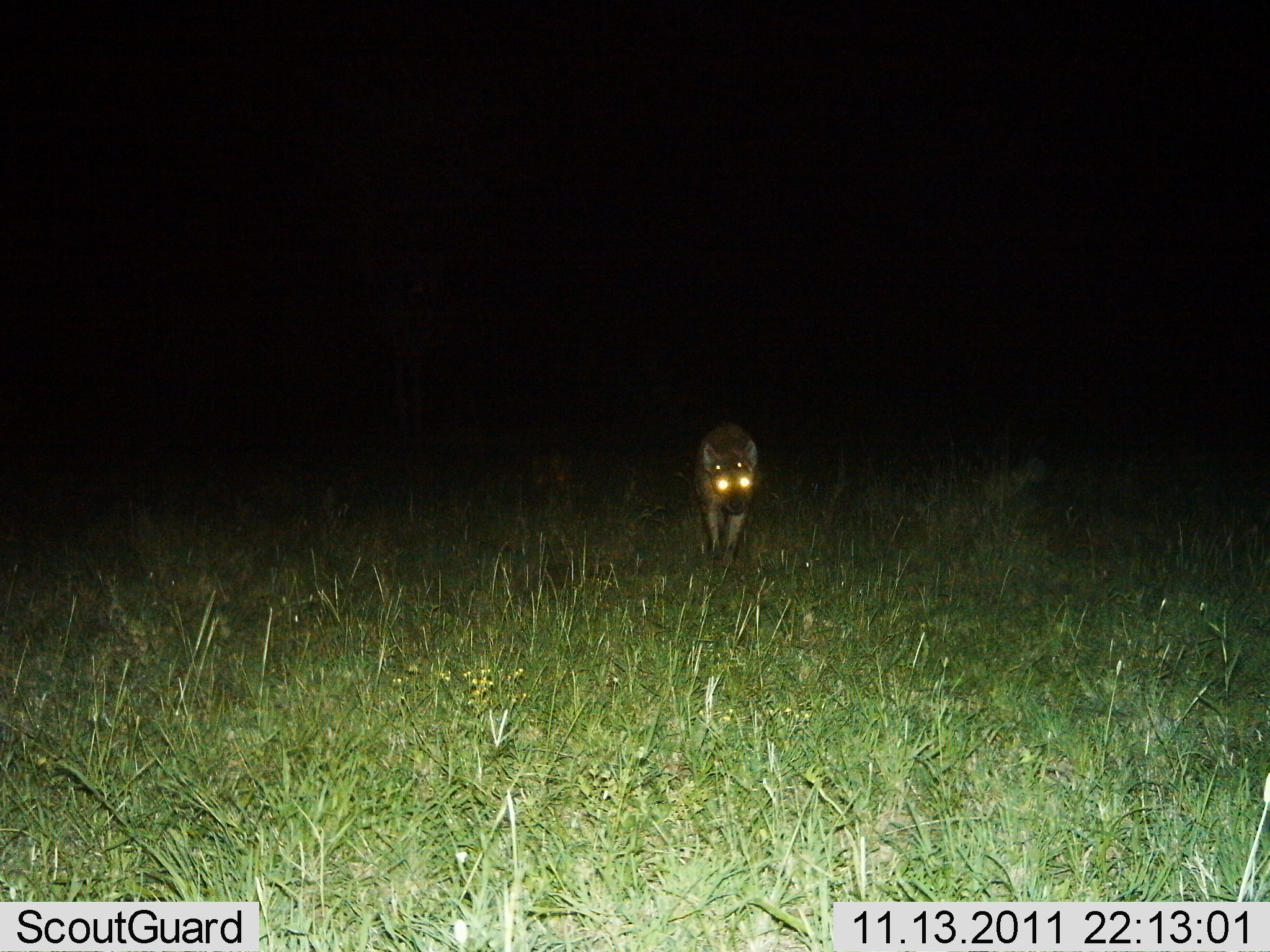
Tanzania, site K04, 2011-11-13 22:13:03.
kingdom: Animalia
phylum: Chordata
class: Mammalia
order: Carnivora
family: Hyaenidae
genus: Crocuta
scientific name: Crocuta crocuta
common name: spotted hyena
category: hyenaspotted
Hyenaspotted (spotted hyena) (Crocuta crocuta), count 1. Behavior (volunteer vote fractions): standing 30%, resting 0%, moving 70%, interacting 0%. Young present (vote fraction): 0%. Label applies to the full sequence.